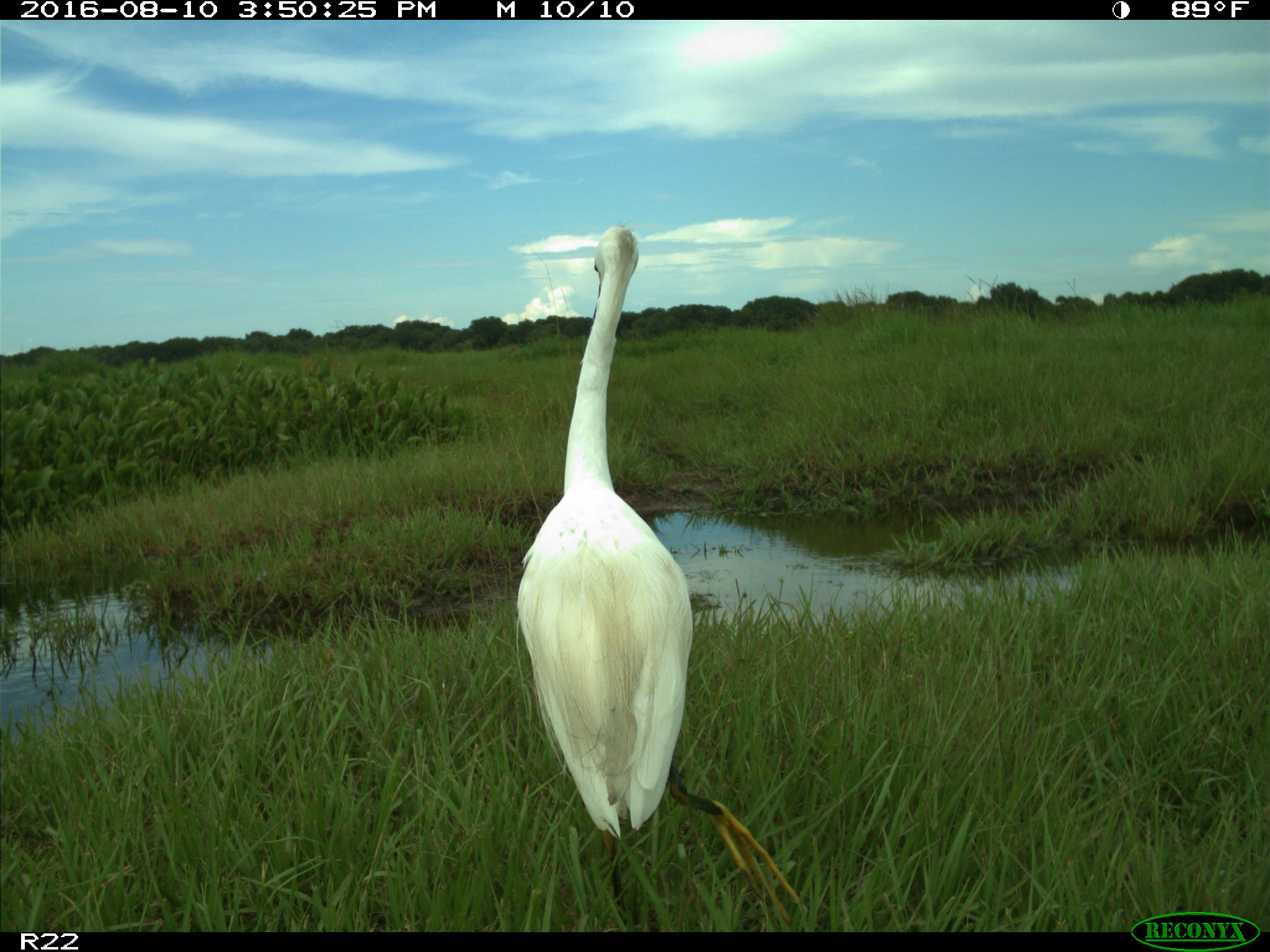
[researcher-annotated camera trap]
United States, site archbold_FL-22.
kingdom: Animalia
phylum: Chordata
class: Aves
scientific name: Aves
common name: birds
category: unidentified bird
Unidentified bird (birds) (Aves).